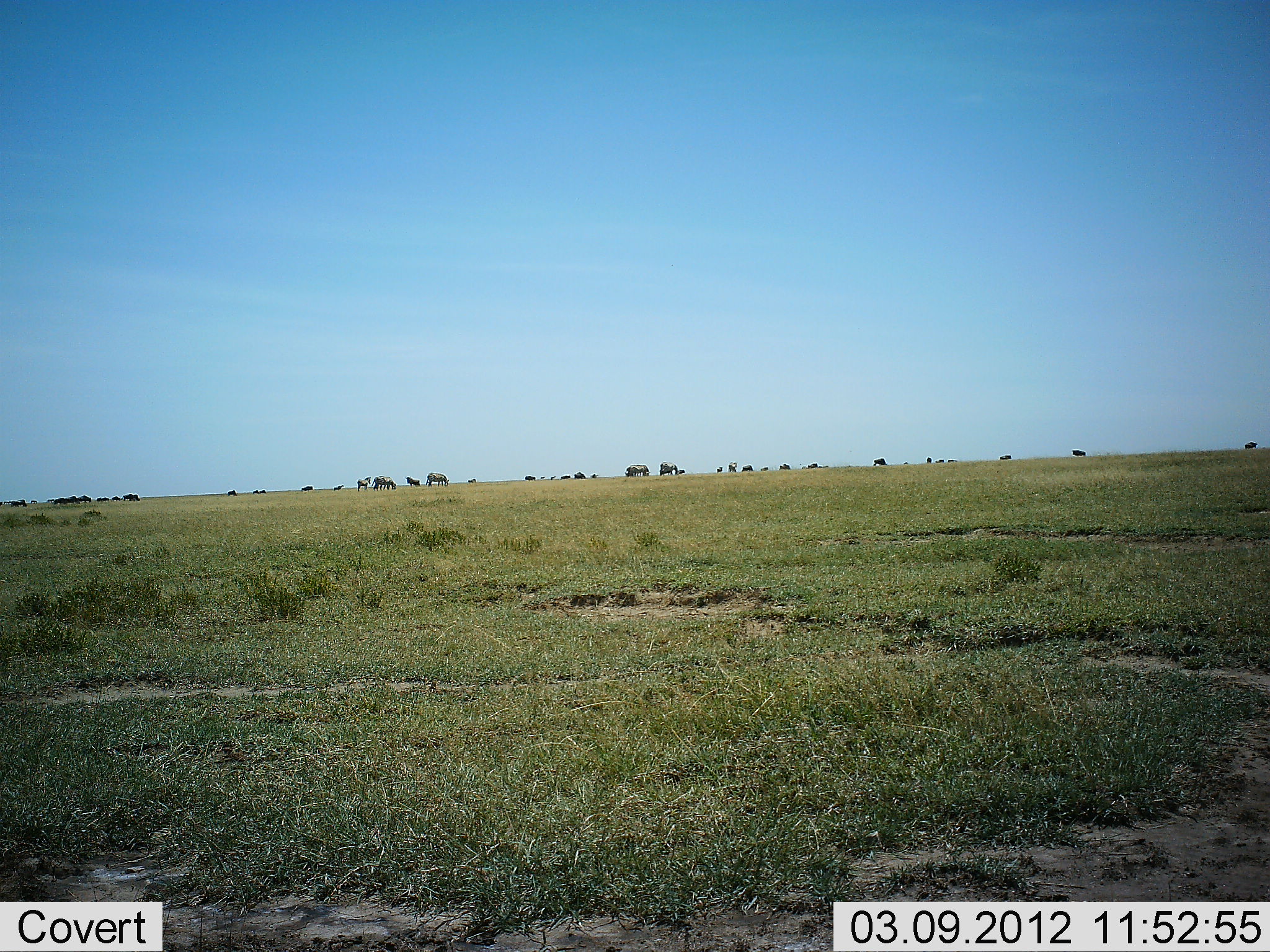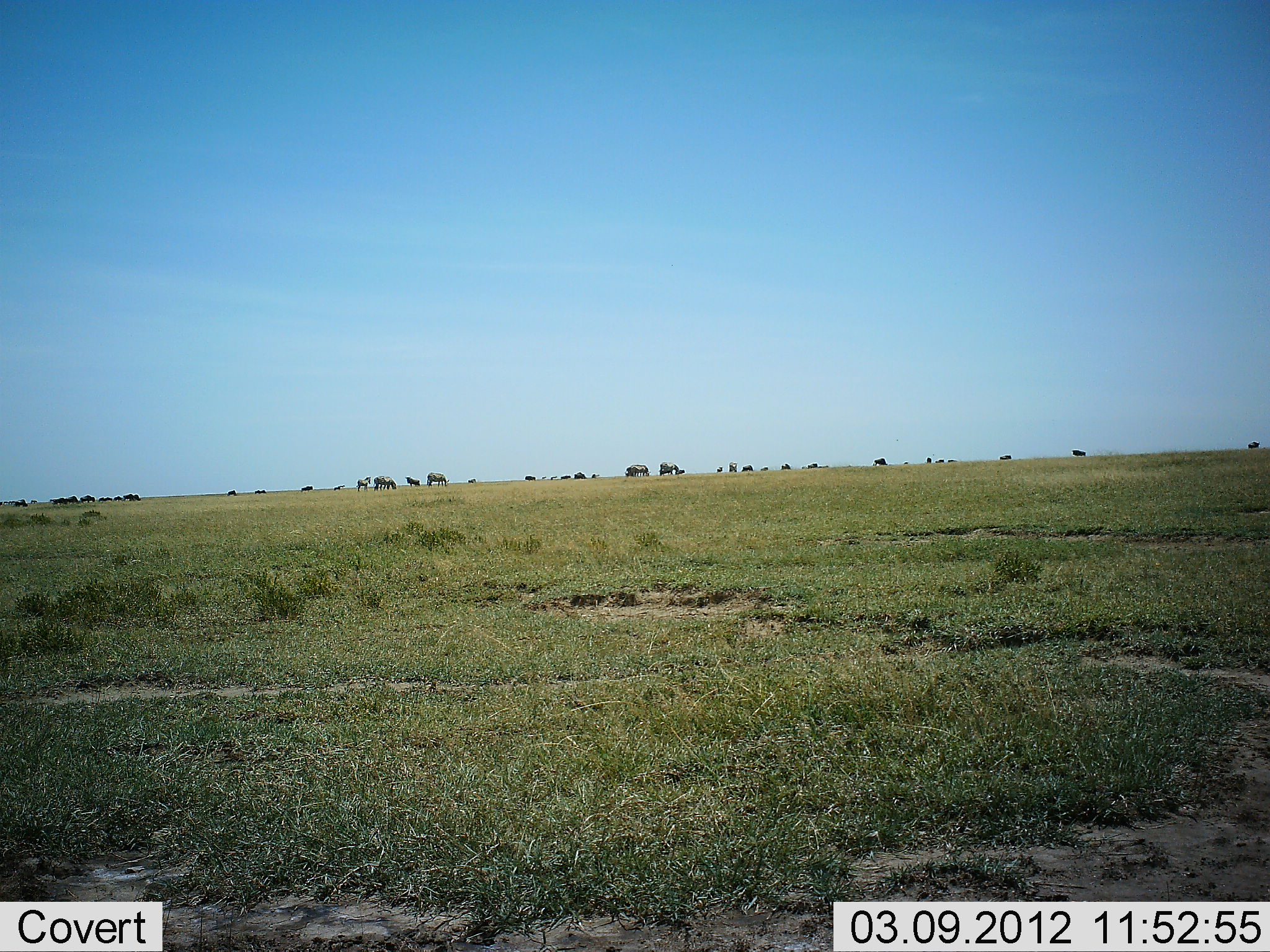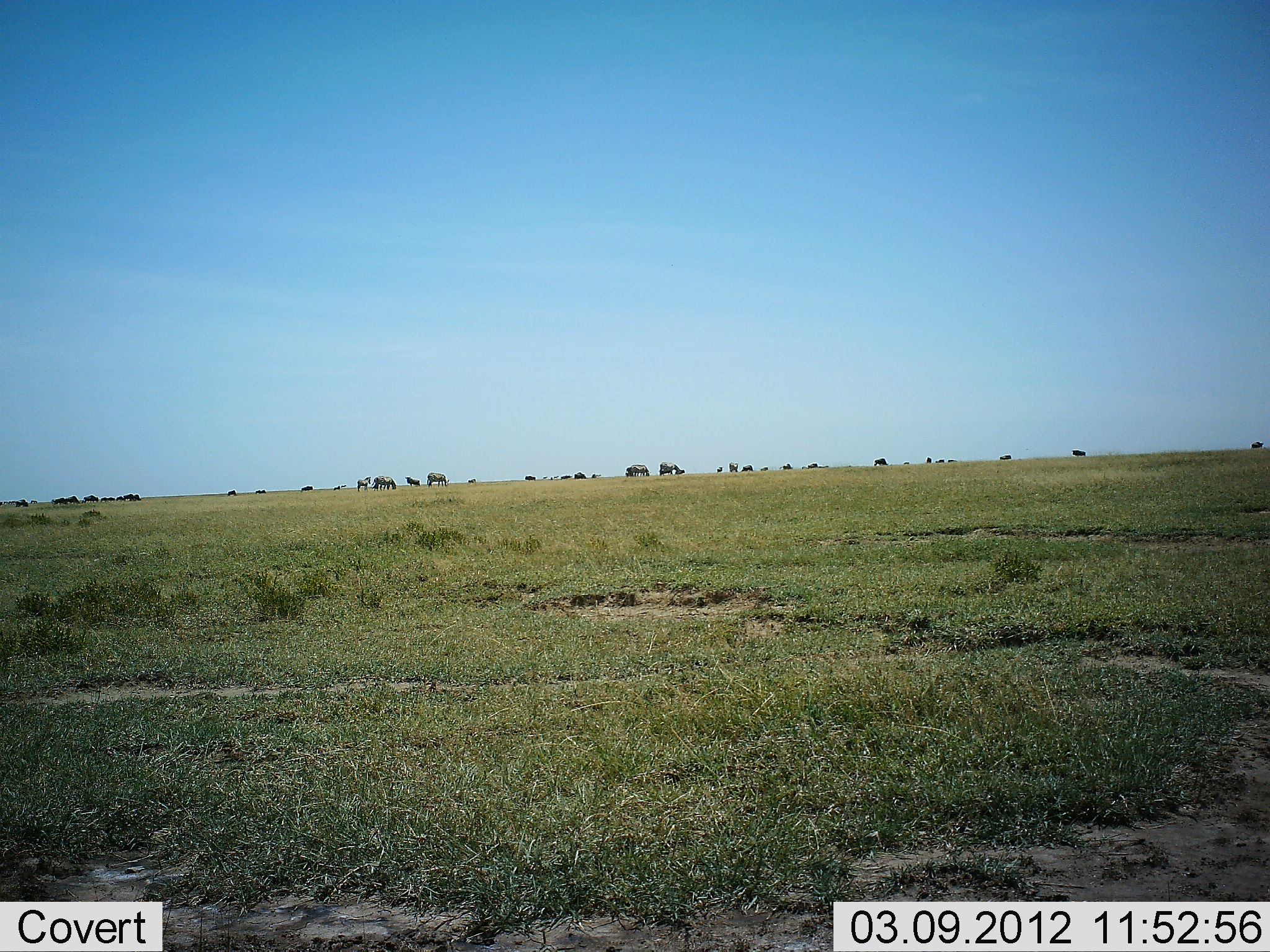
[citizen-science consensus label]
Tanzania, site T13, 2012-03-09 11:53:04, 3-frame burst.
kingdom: Animalia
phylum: Chordata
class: Mammalia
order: Artiodactyla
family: Bovidae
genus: Connochaetes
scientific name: Connochaetes taurinus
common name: blue wildebeest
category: wildebeest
Wildebeest (blue wildebeest) (Connochaetes taurinus), count 11-50. Behavior (volunteer vote fractions): standing 72%, resting 0%, moving 22%, interacting 0%. Young present (vote fraction): 0%. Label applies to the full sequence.